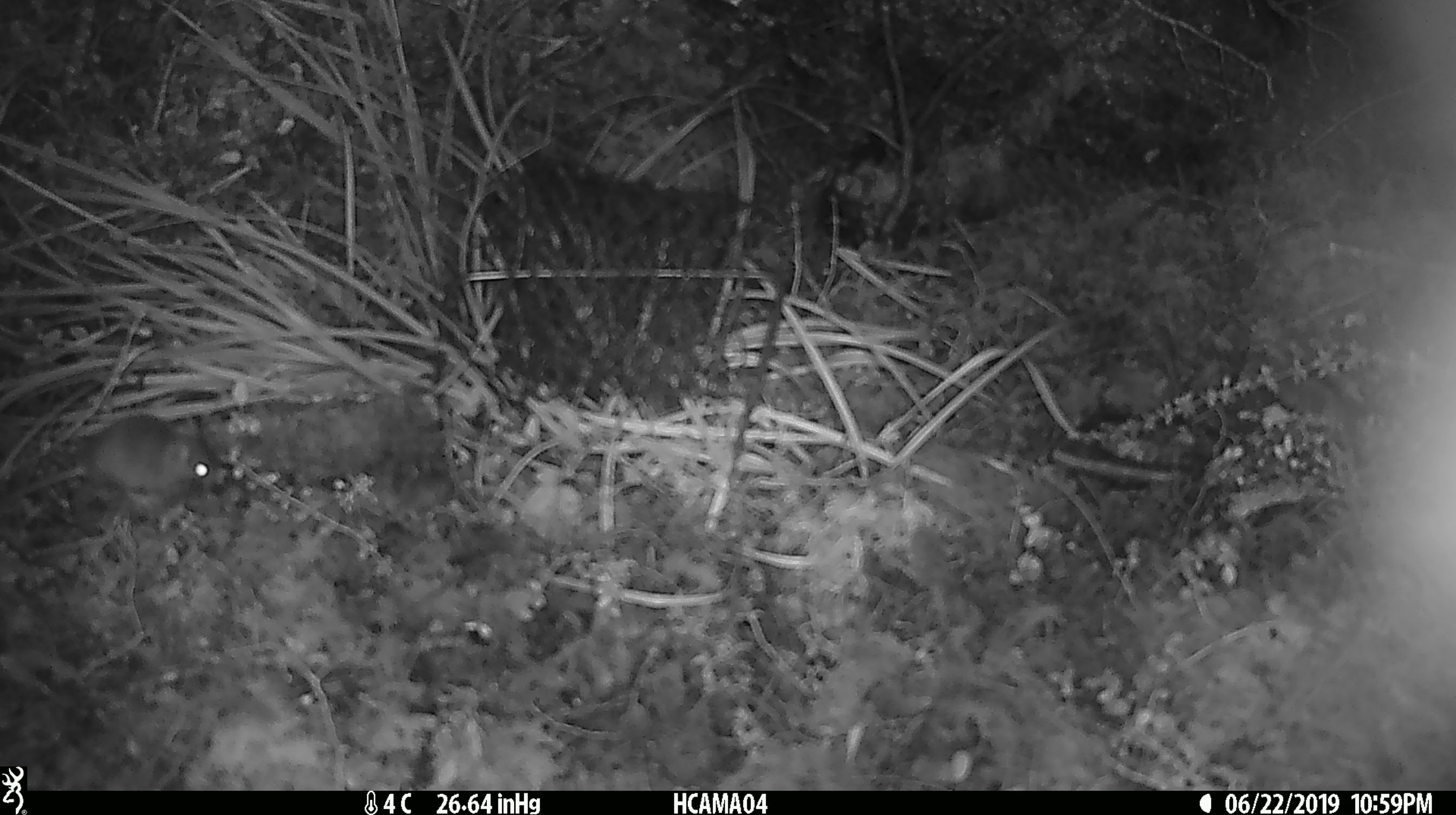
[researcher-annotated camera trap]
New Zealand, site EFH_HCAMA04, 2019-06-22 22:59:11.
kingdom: Animalia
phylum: Chordata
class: Mammalia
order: Rodentia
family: Muridae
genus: Mus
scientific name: Mus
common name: mouse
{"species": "mouse (Mus)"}